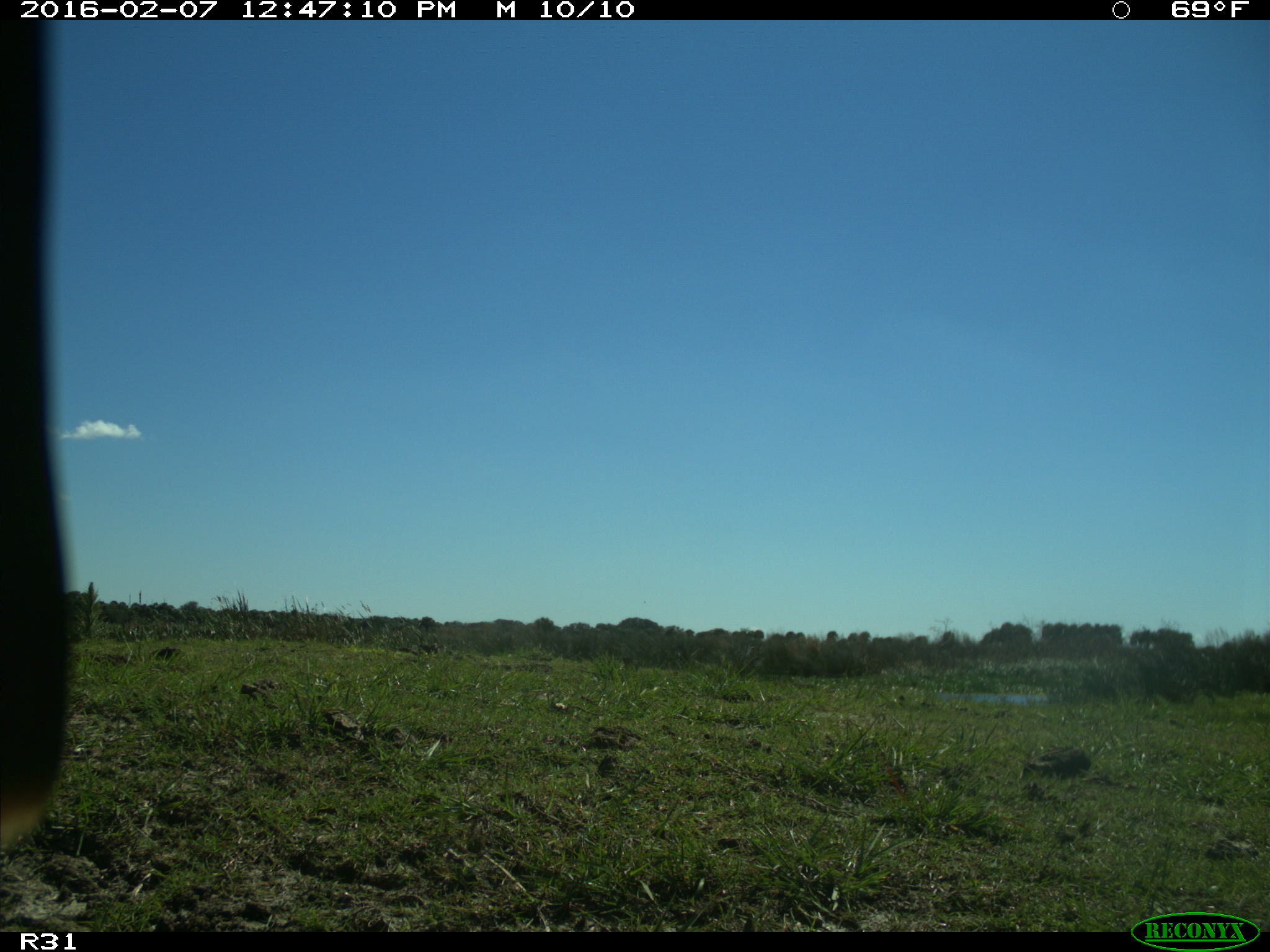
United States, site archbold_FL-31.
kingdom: Animalia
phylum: Chordata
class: Aves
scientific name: Aves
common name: birds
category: unidentified bird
Unidentified bird (birds) (Aves).